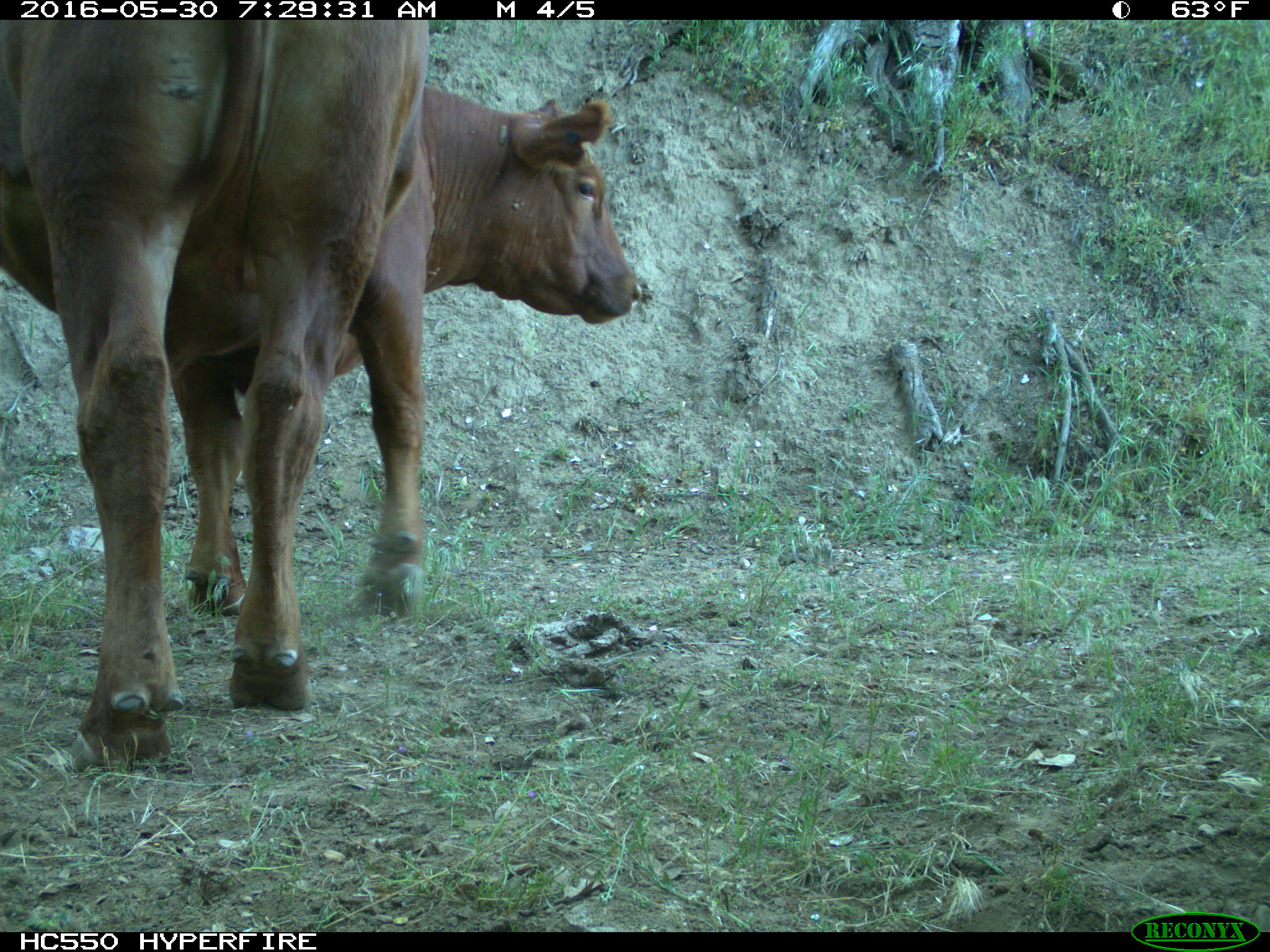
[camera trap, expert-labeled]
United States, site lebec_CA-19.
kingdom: Animalia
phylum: Chordata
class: Mammalia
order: Artiodactyla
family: Bovidae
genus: Bos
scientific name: Bos taurus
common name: domestic cow